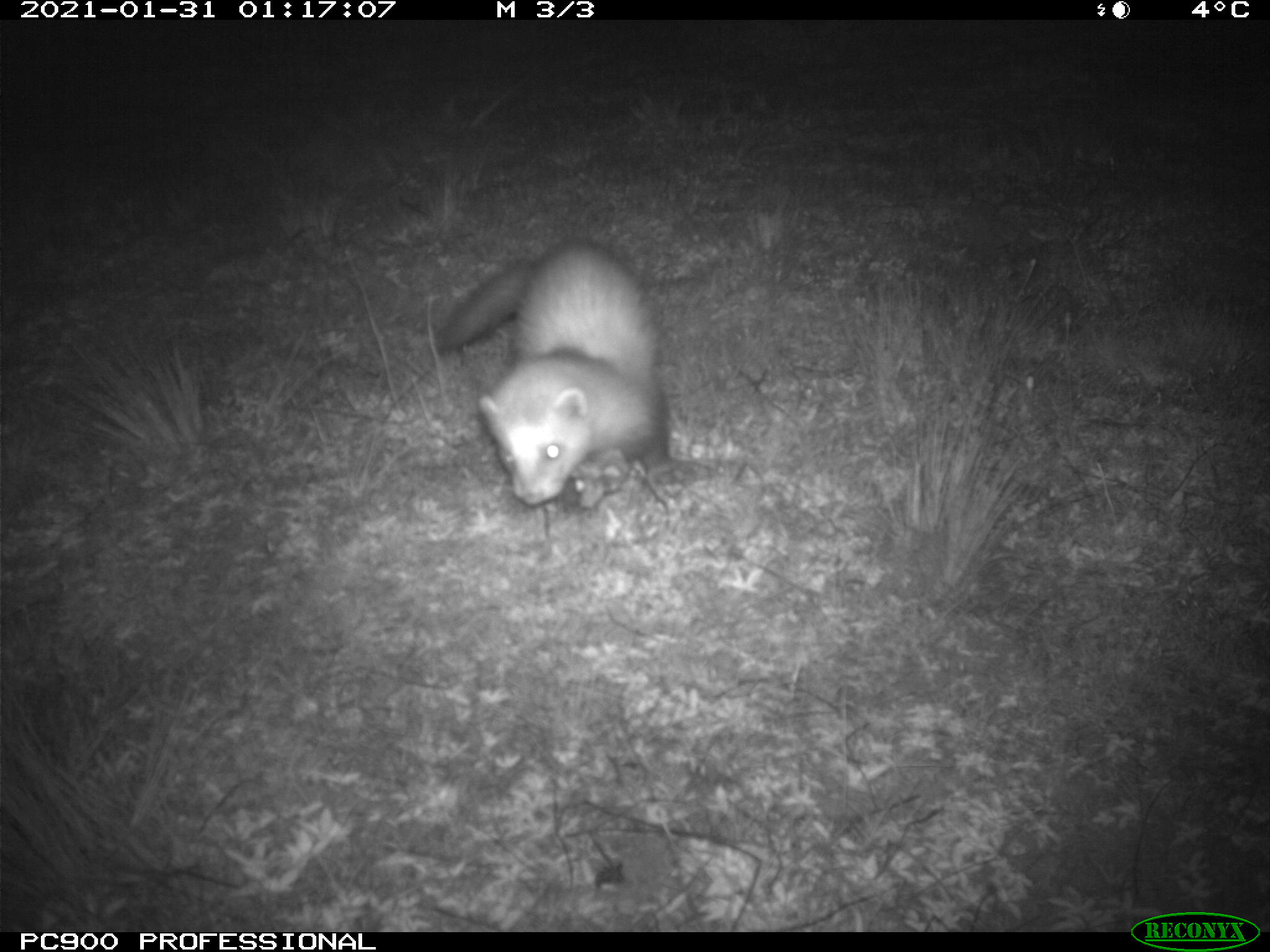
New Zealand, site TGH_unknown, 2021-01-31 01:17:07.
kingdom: Animalia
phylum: Chordata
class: Mammalia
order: Carnivora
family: Mustelidae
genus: Mustela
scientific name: Mustela furo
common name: ferret